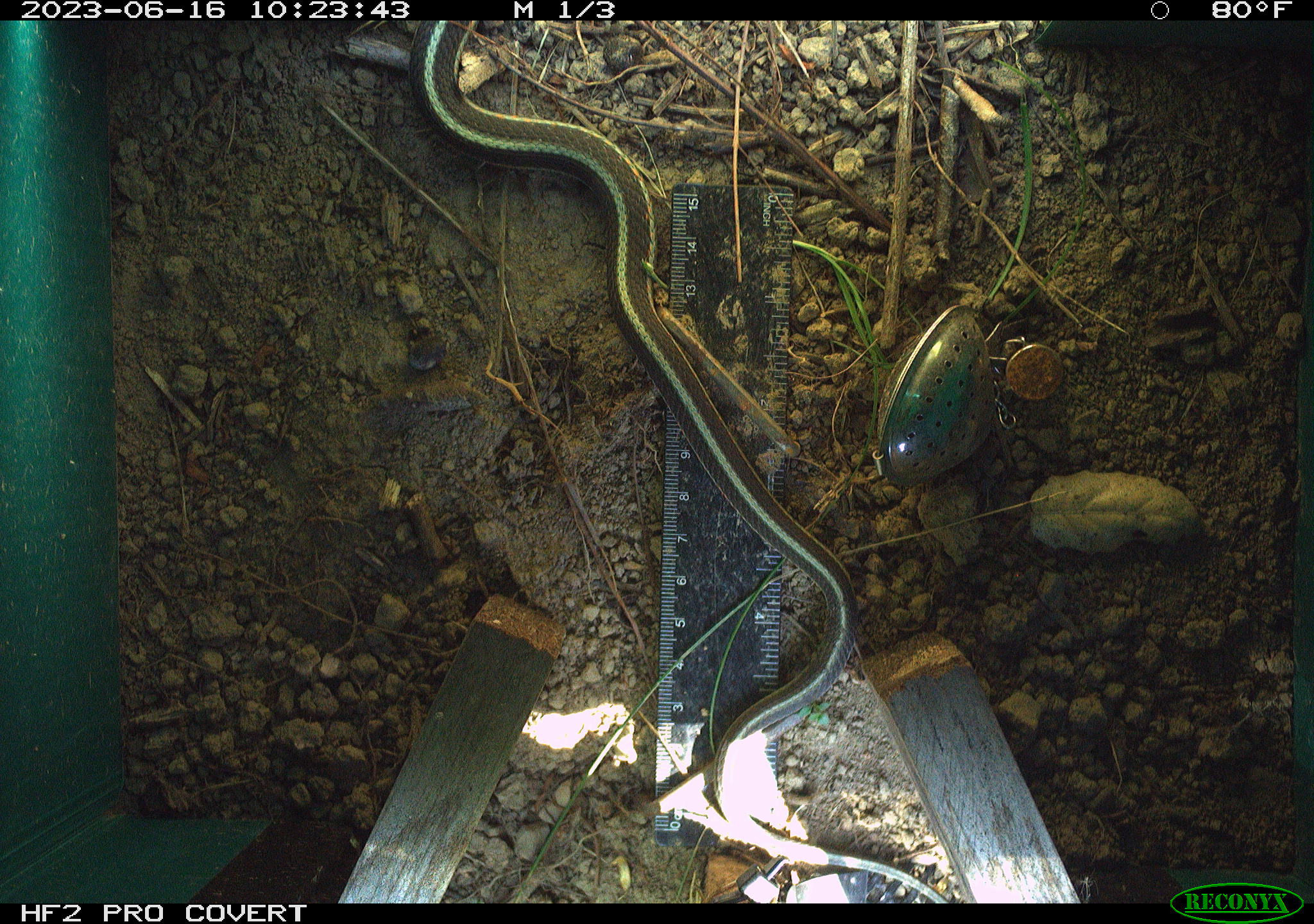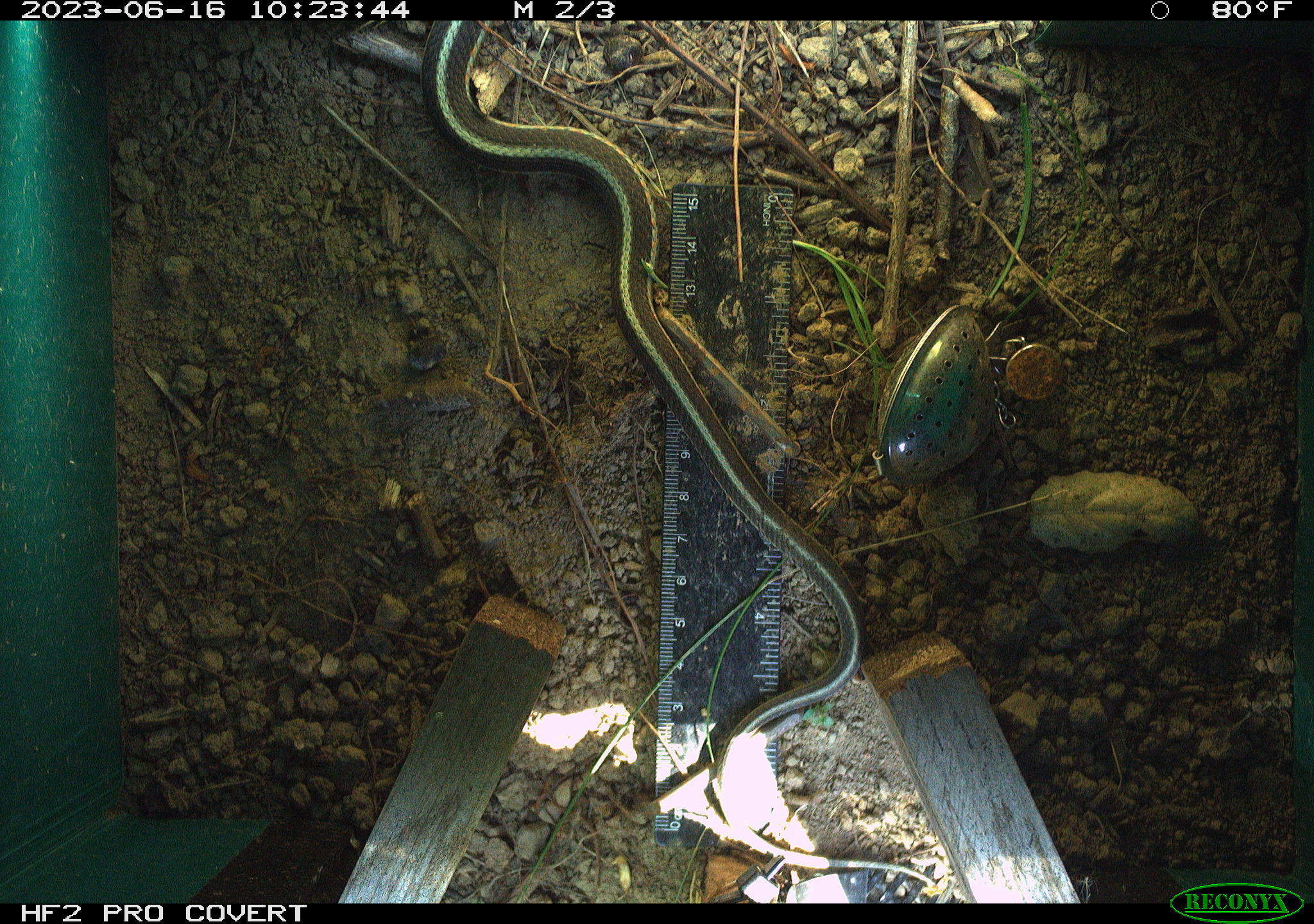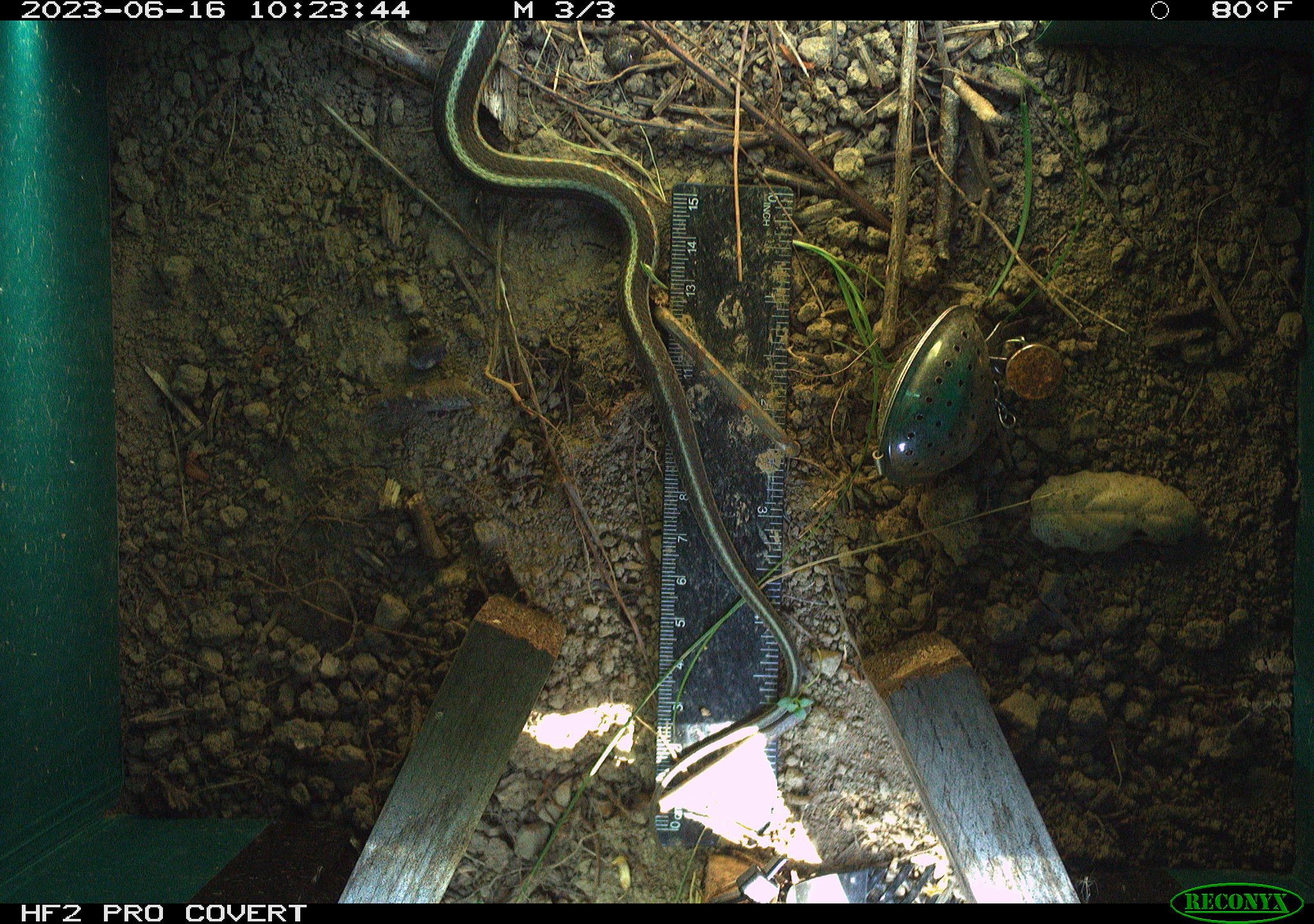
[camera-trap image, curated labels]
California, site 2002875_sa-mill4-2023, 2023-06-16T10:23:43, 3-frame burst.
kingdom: Animalia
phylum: Chordata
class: Reptilia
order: Squamata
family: Colubridae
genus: Thamnophis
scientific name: Thamnophis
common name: american gartersnakes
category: thamnophis species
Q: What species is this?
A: Thamnophis species (american gartersnakes) (Thamnophis).